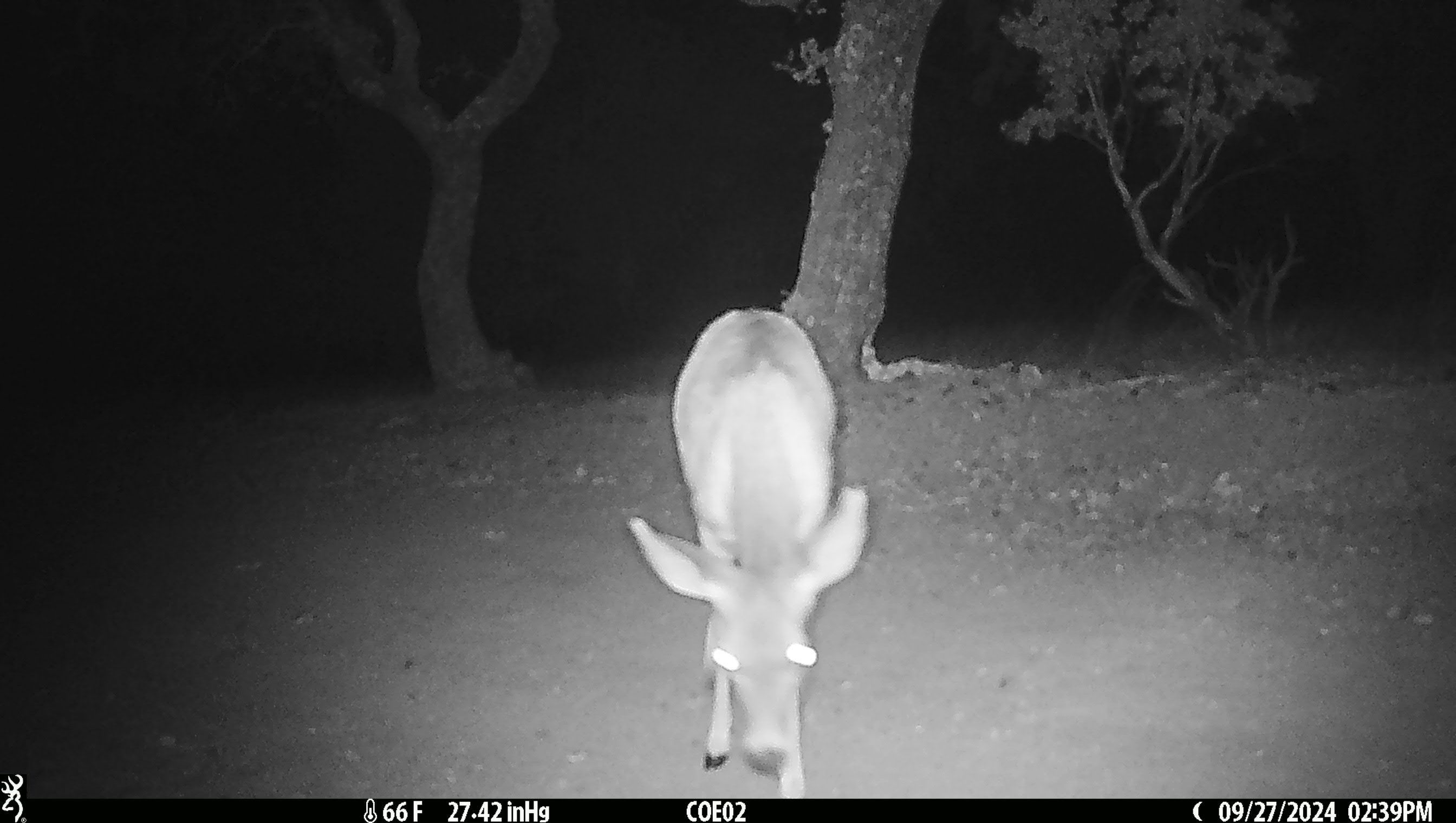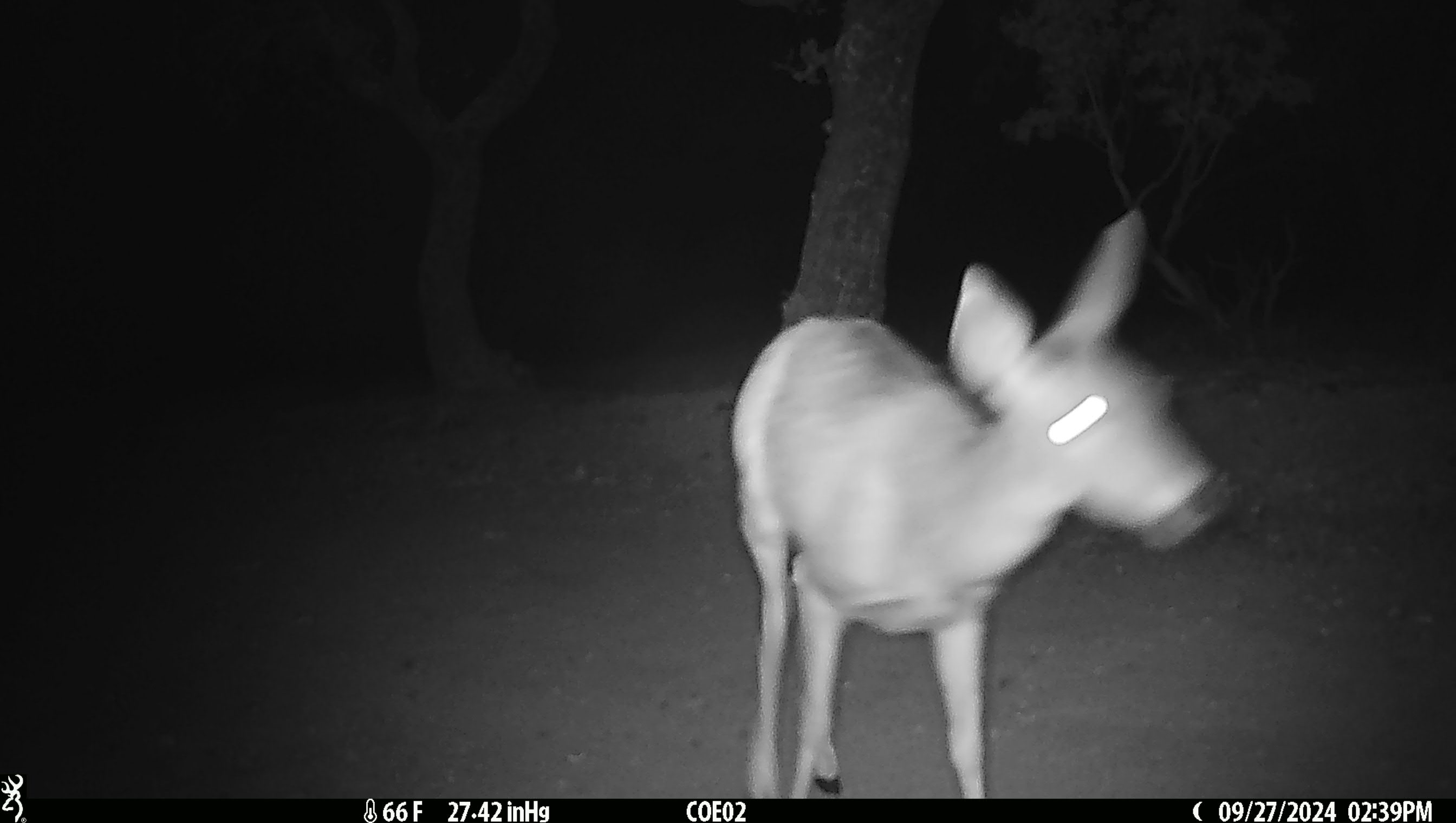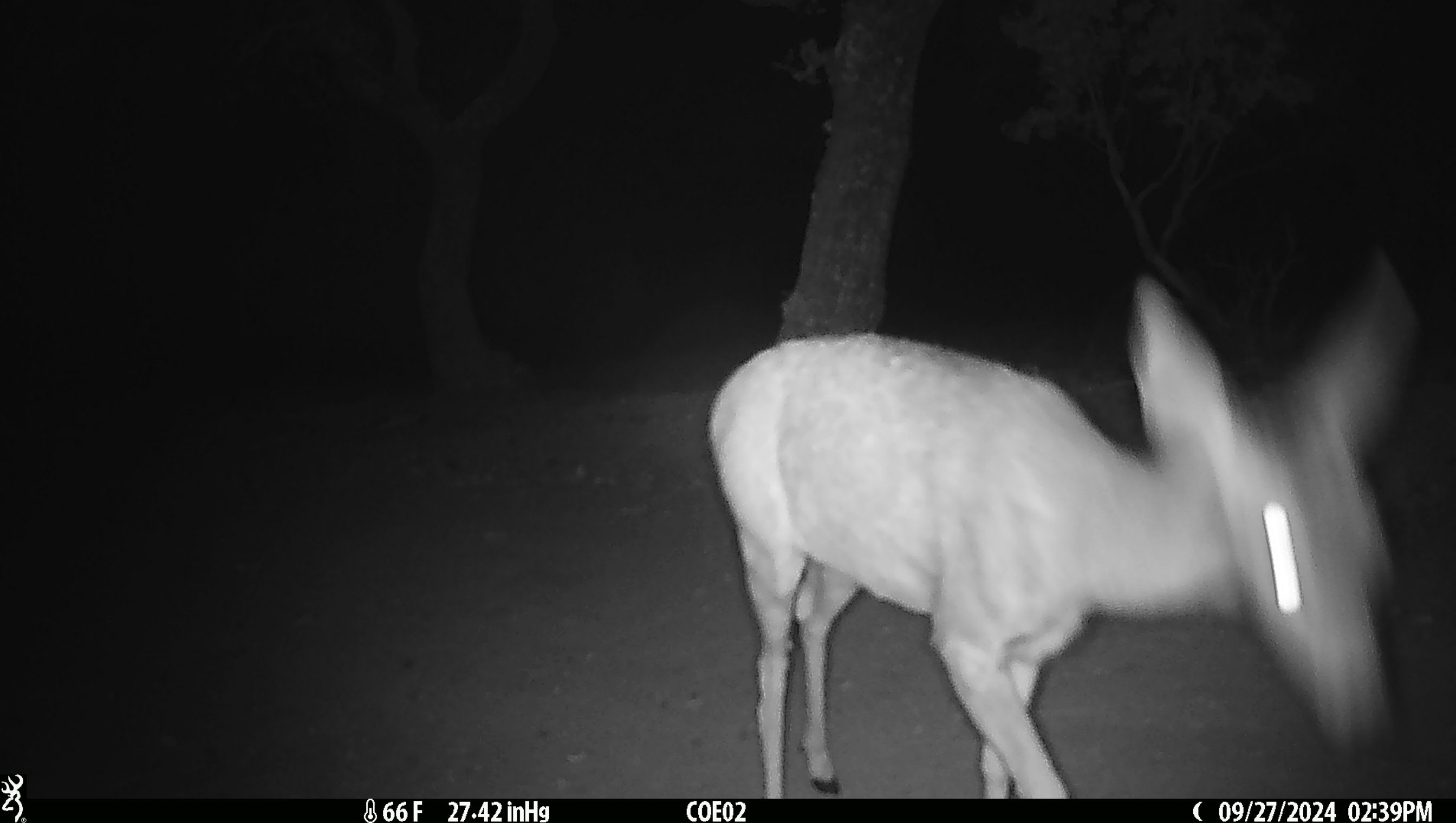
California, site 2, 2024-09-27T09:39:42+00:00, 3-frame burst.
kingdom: Animalia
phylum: Chordata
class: Mammalia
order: Artiodactyla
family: Cervidae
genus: Odocoileus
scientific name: Odocoileus hemionus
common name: mule deer